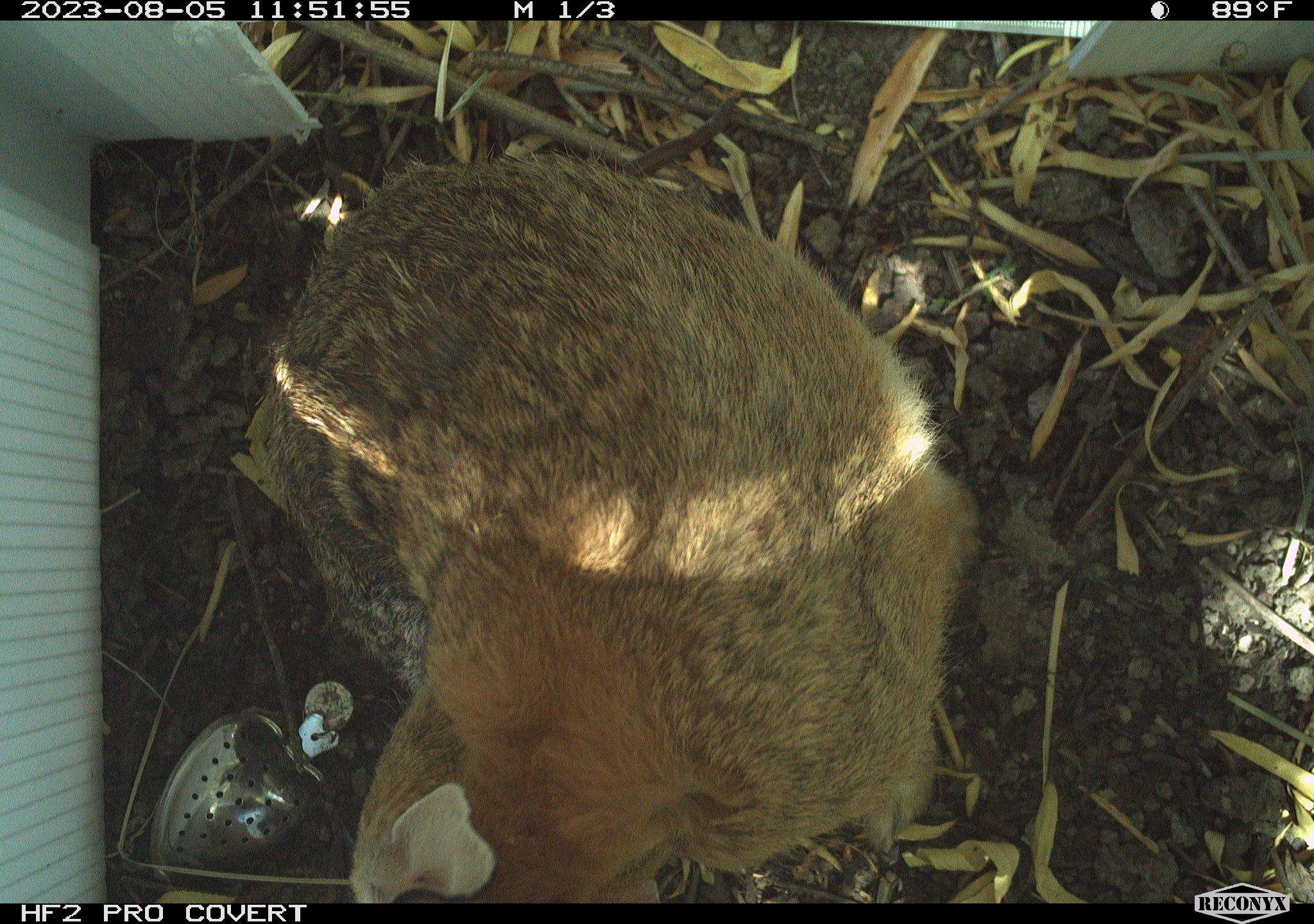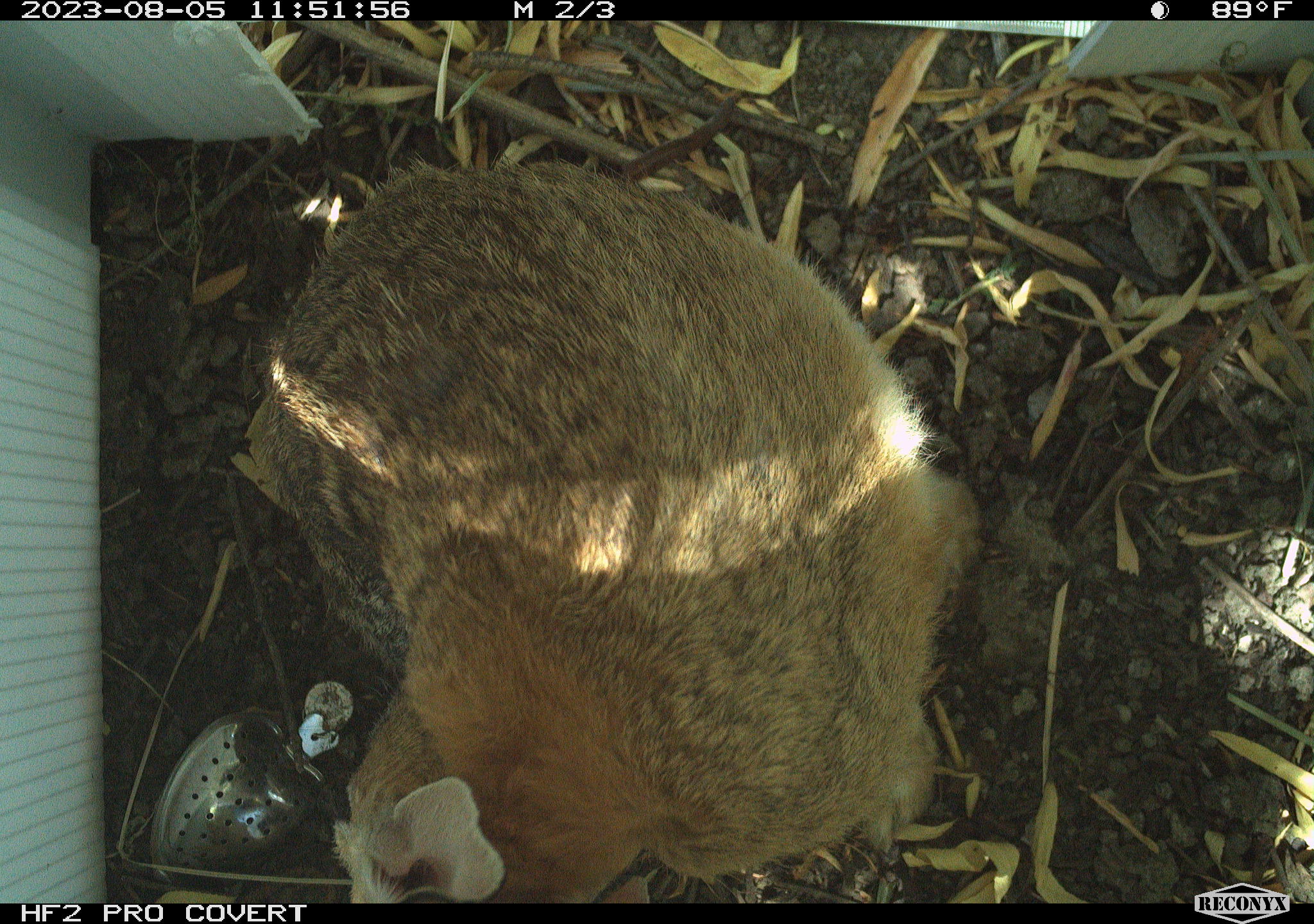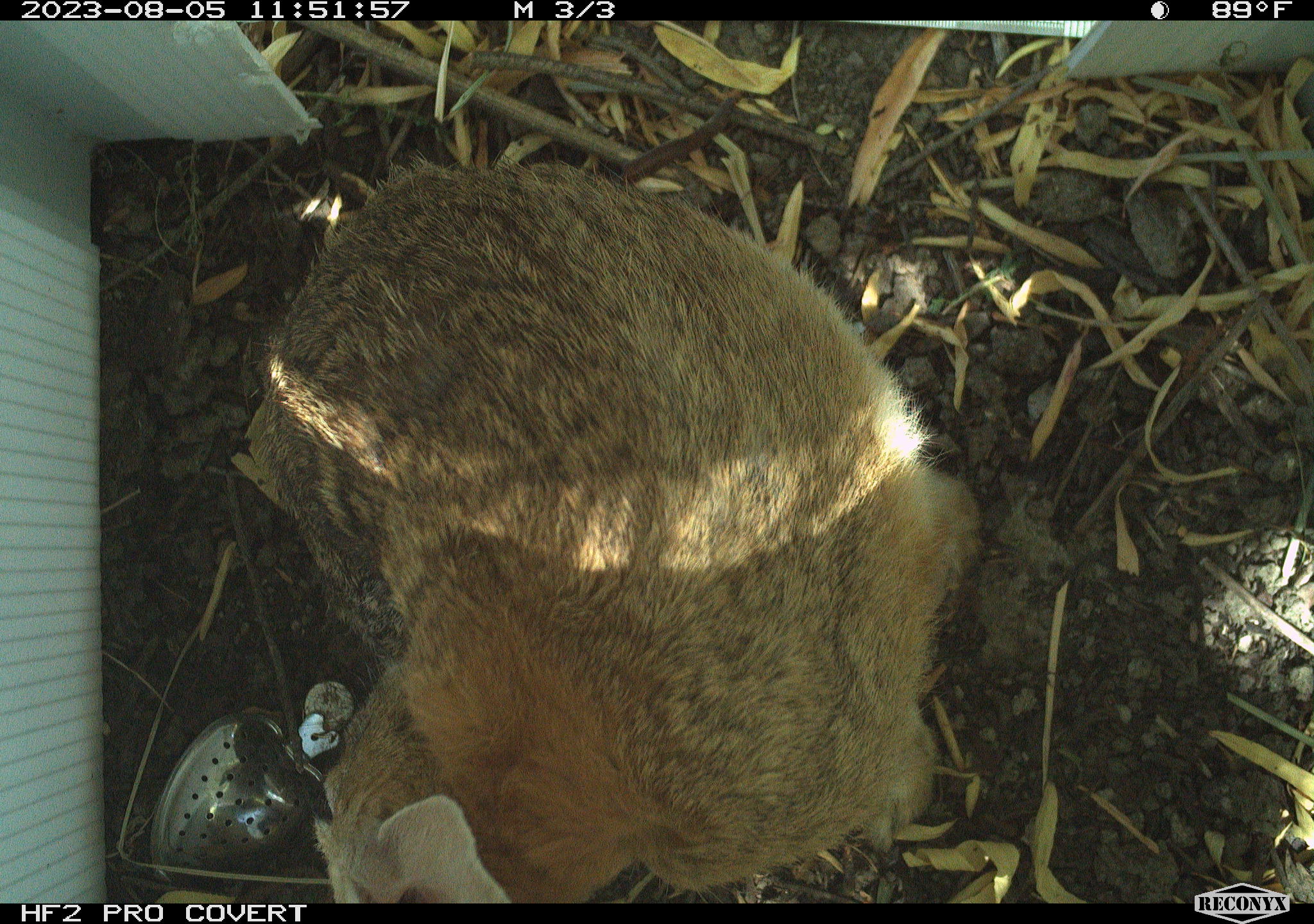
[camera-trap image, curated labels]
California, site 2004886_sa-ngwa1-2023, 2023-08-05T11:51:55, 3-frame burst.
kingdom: Animalia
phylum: Chordata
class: Mammalia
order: Lagomorpha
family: Leporidae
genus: Sylvilagus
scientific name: Sylvilagus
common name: cottontail rabbits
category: sylvilagus species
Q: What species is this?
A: Sylvilagus species (cottontail rabbits) (Sylvilagus).